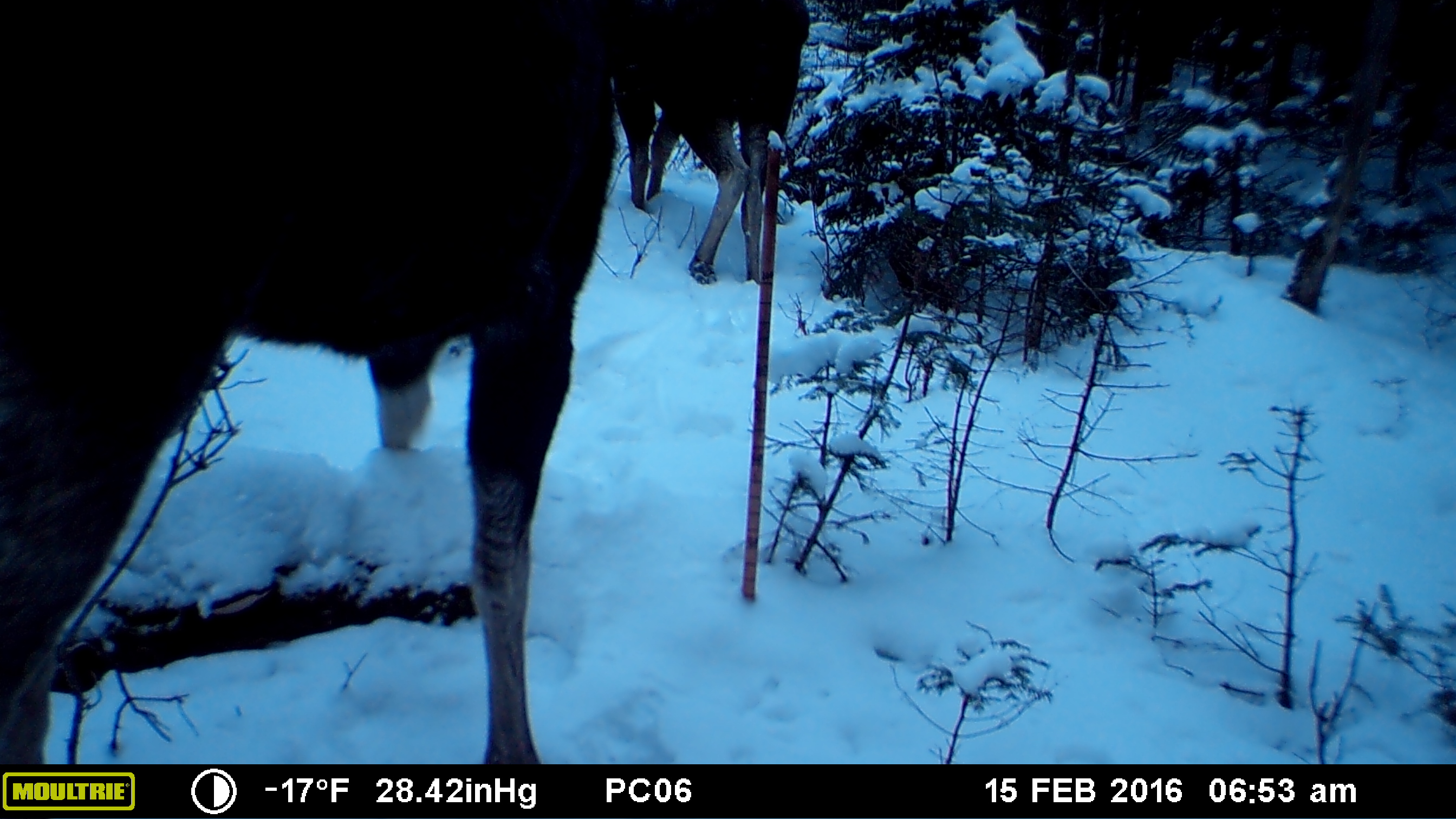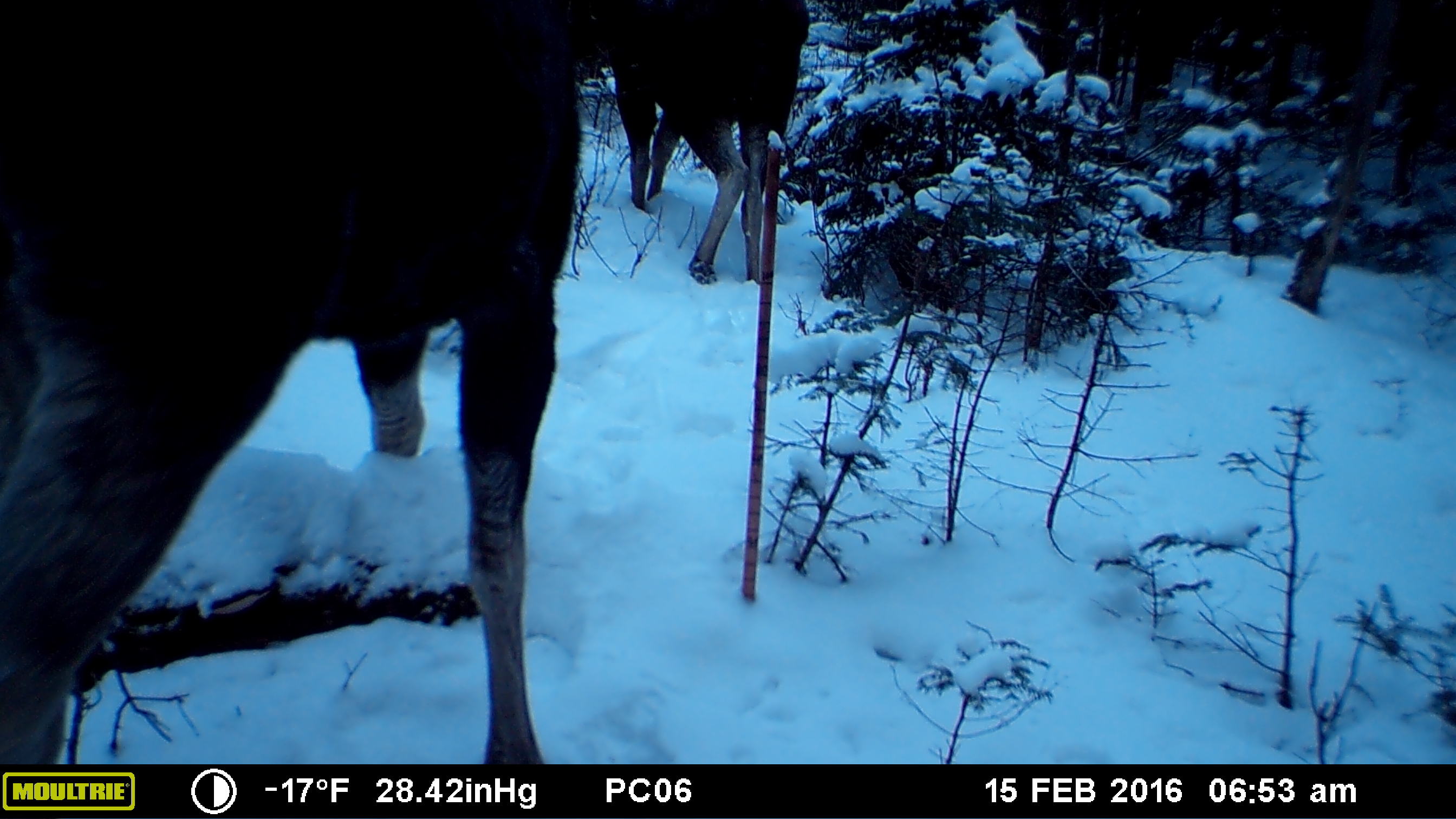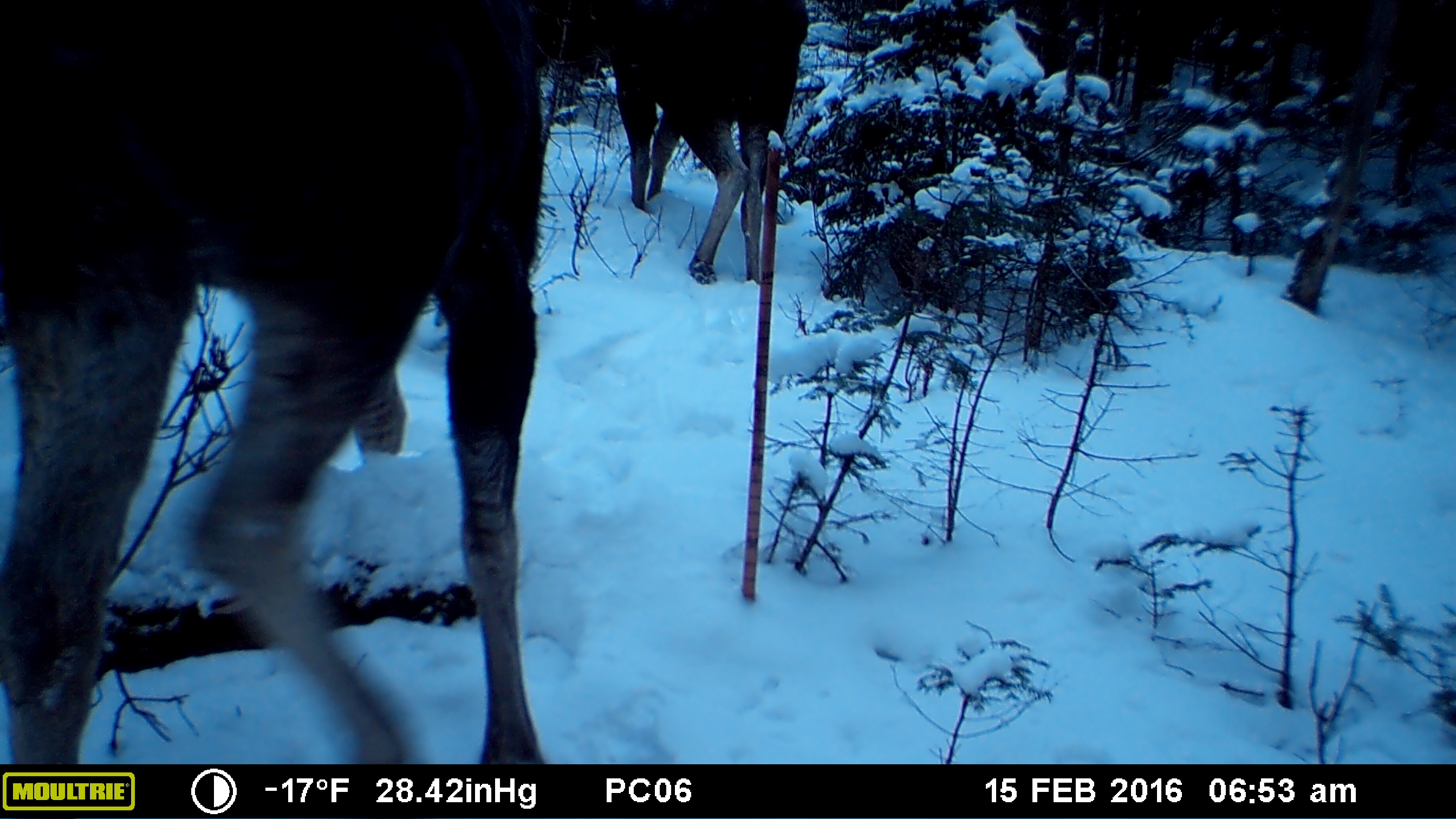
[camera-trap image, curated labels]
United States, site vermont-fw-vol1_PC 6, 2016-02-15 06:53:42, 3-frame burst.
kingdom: Animalia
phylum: Chordata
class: Mammalia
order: Artiodactyla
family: Cervidae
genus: Alces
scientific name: Alces alces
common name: moose